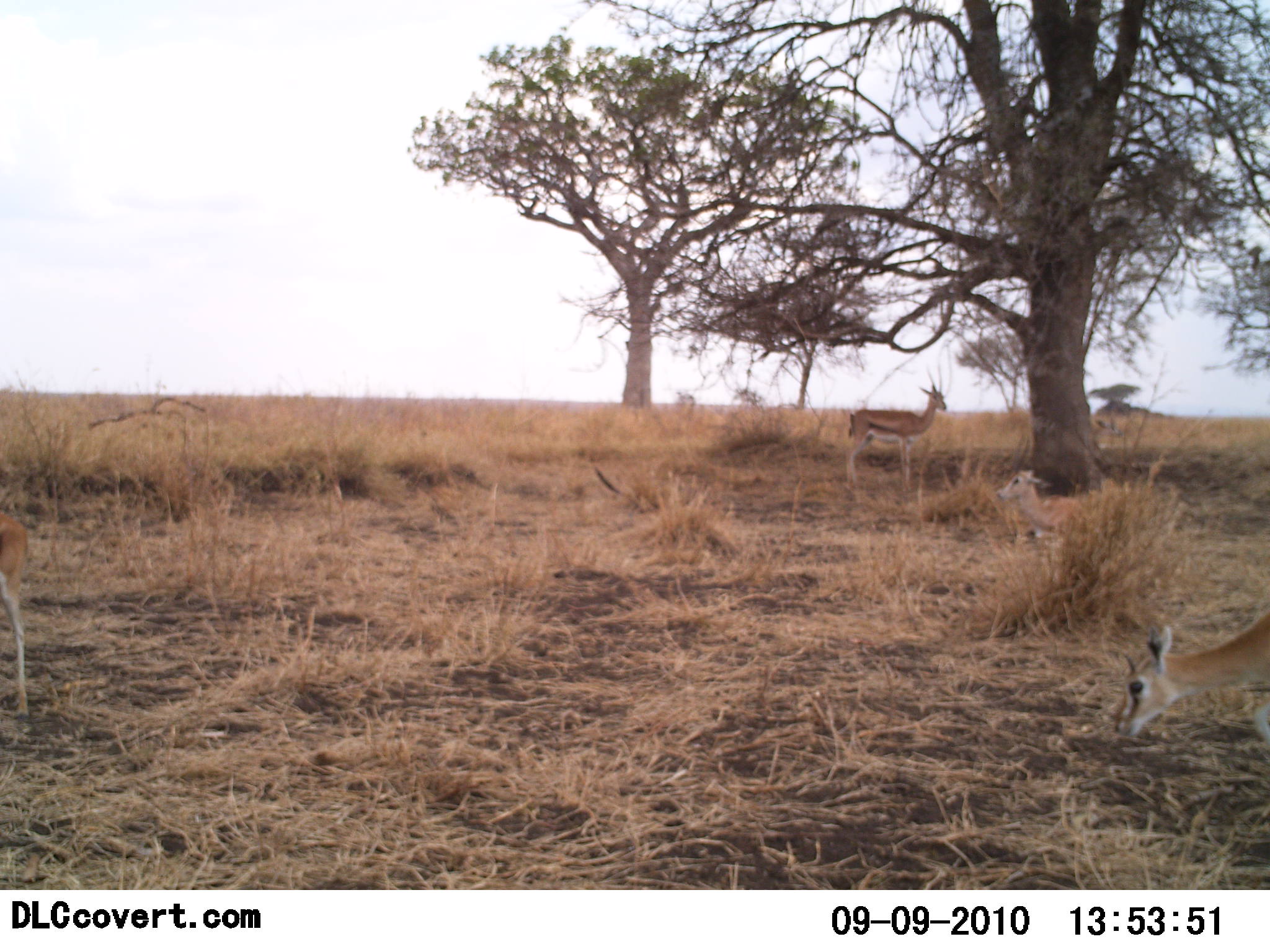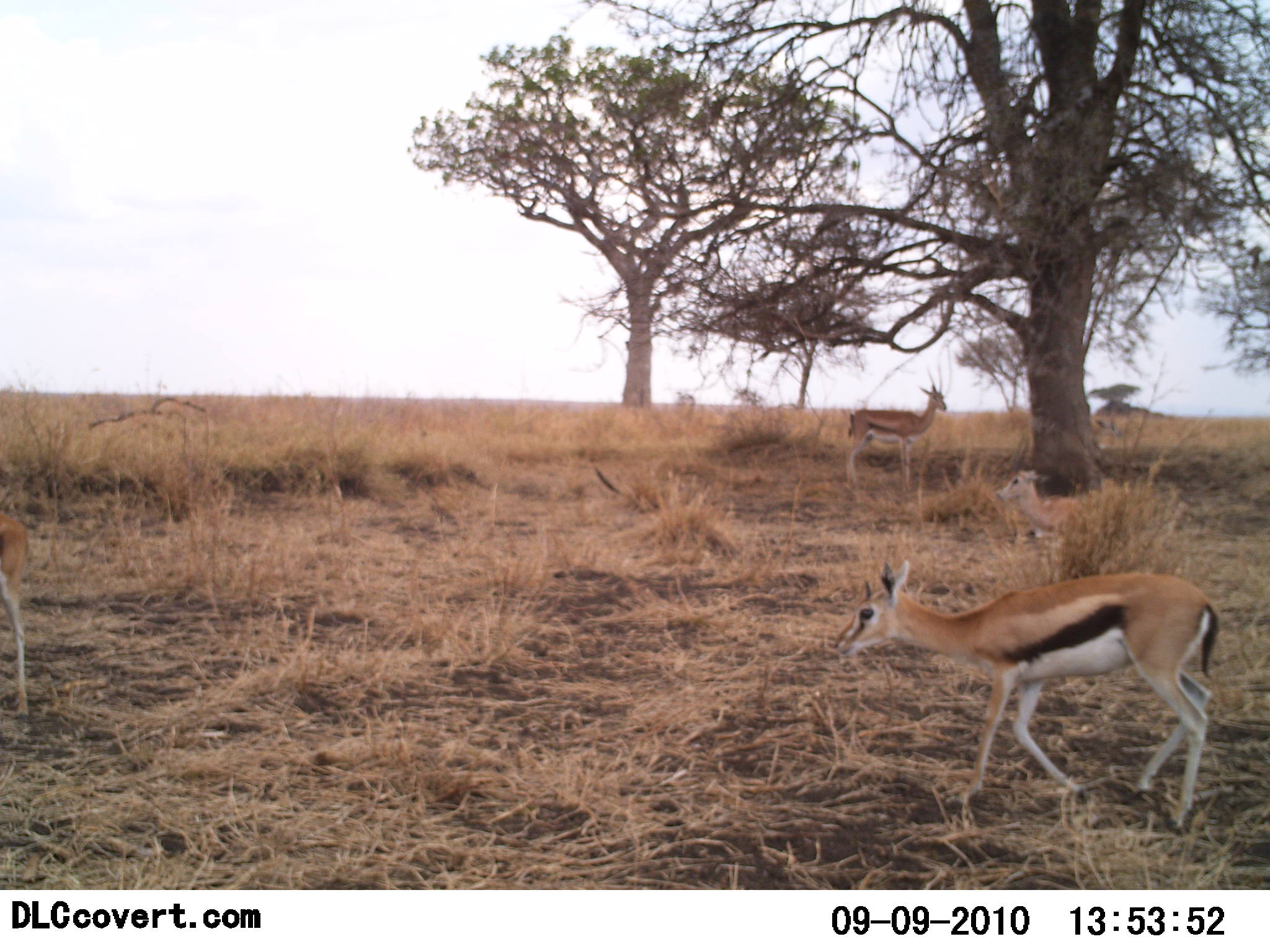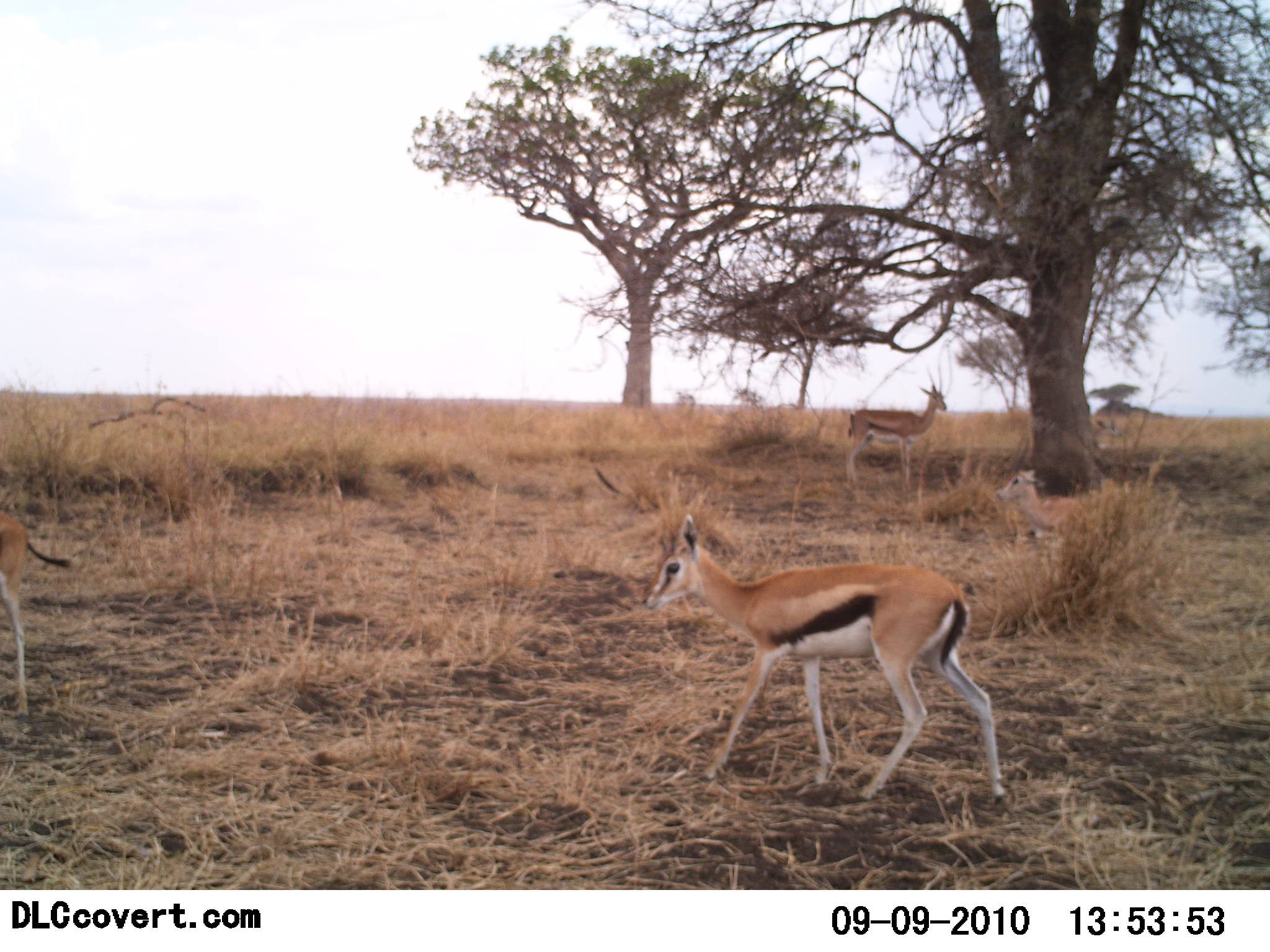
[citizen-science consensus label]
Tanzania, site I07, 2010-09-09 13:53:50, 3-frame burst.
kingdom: Animalia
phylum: Chordata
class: Mammalia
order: Artiodactyla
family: Bovidae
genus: Eudorcas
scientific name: Eudorcas thomsonii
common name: thomson's gazelle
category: gazellethomsons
Gazellethomsons (thomson's gazelle) (Eudorcas thomsonii), count 3. Behavior (volunteer vote fractions): standing 78%, resting 56%, moving 83%, interacting 0%. Young present (vote fraction): 0%. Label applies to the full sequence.